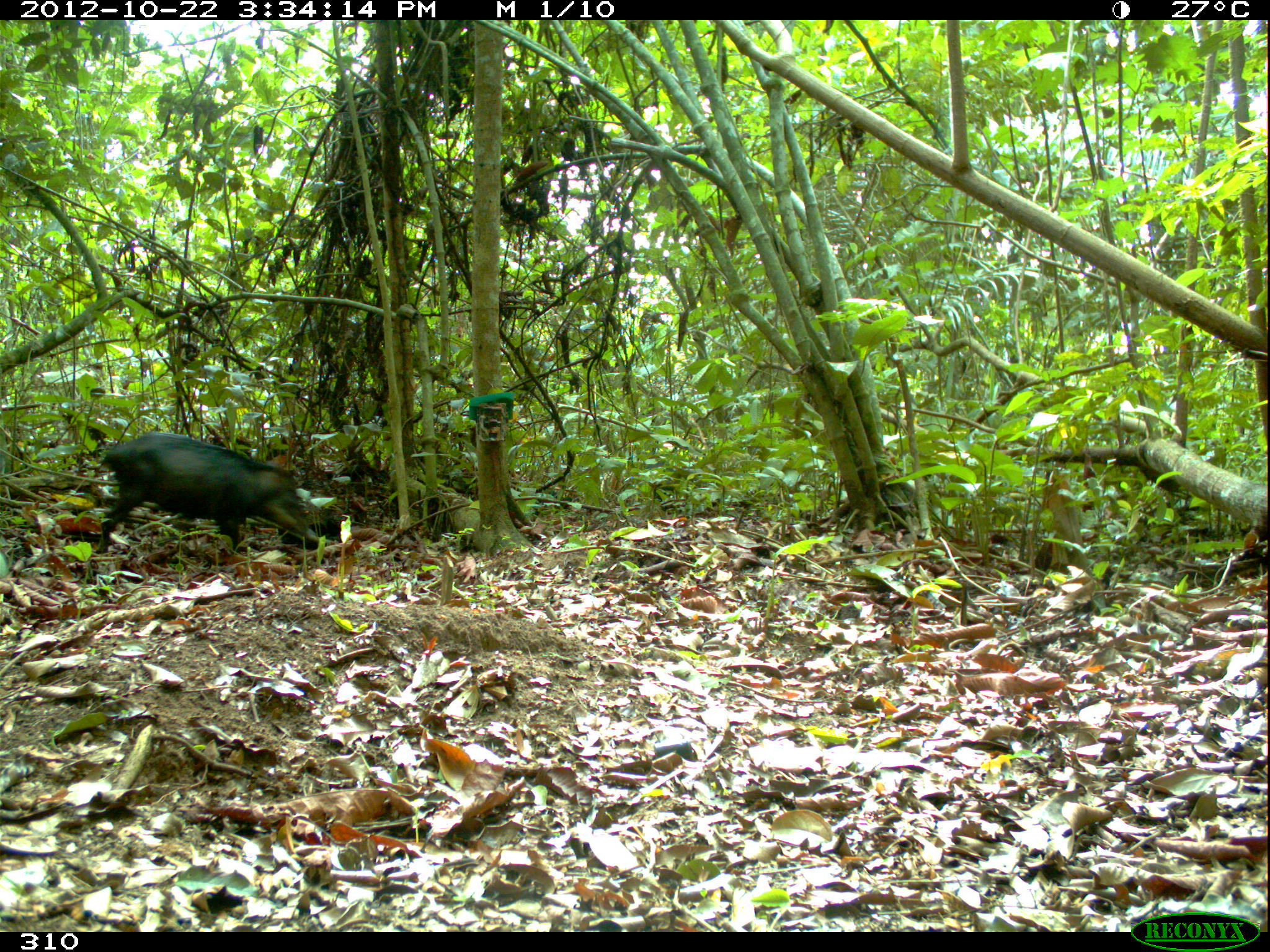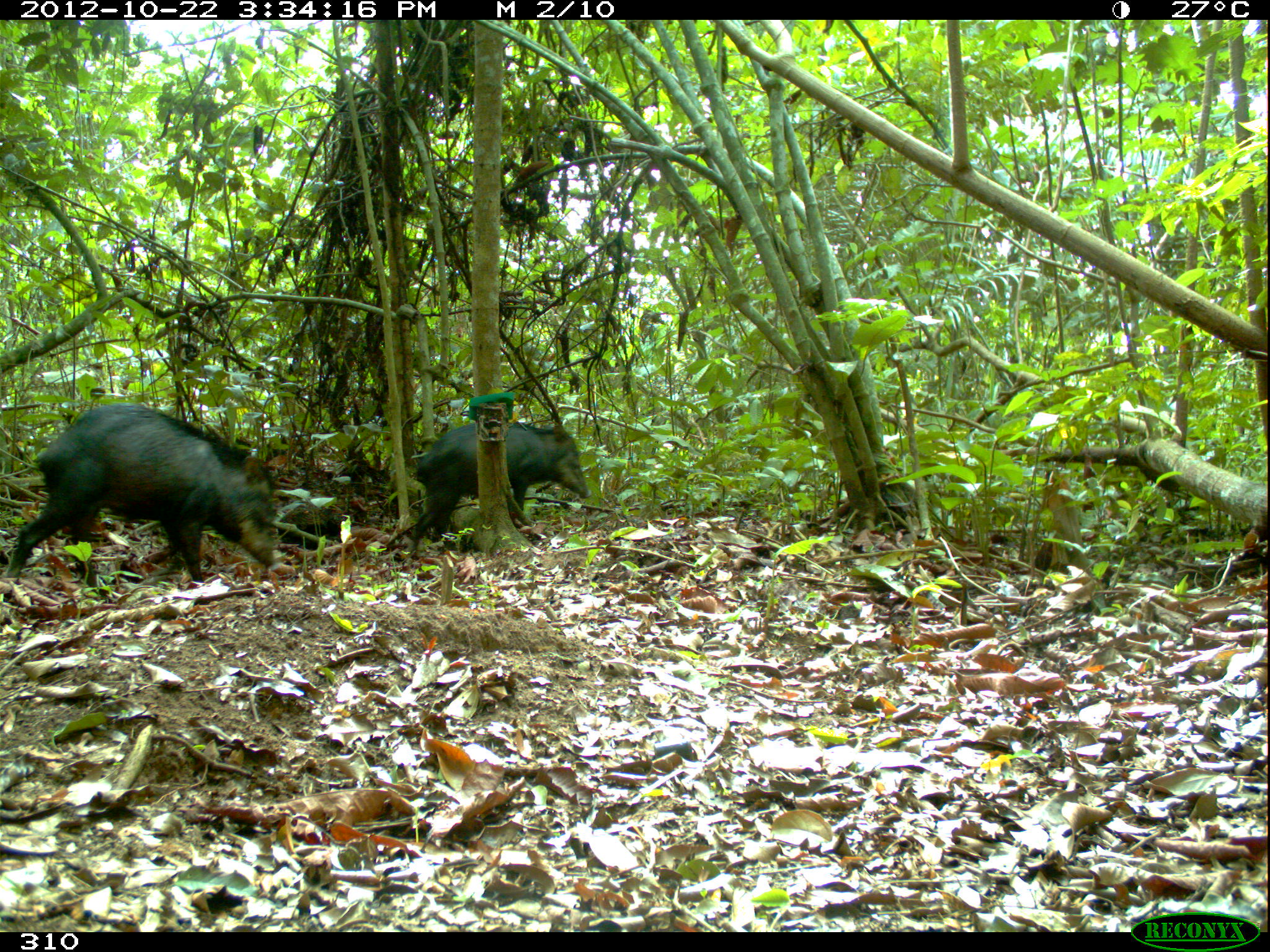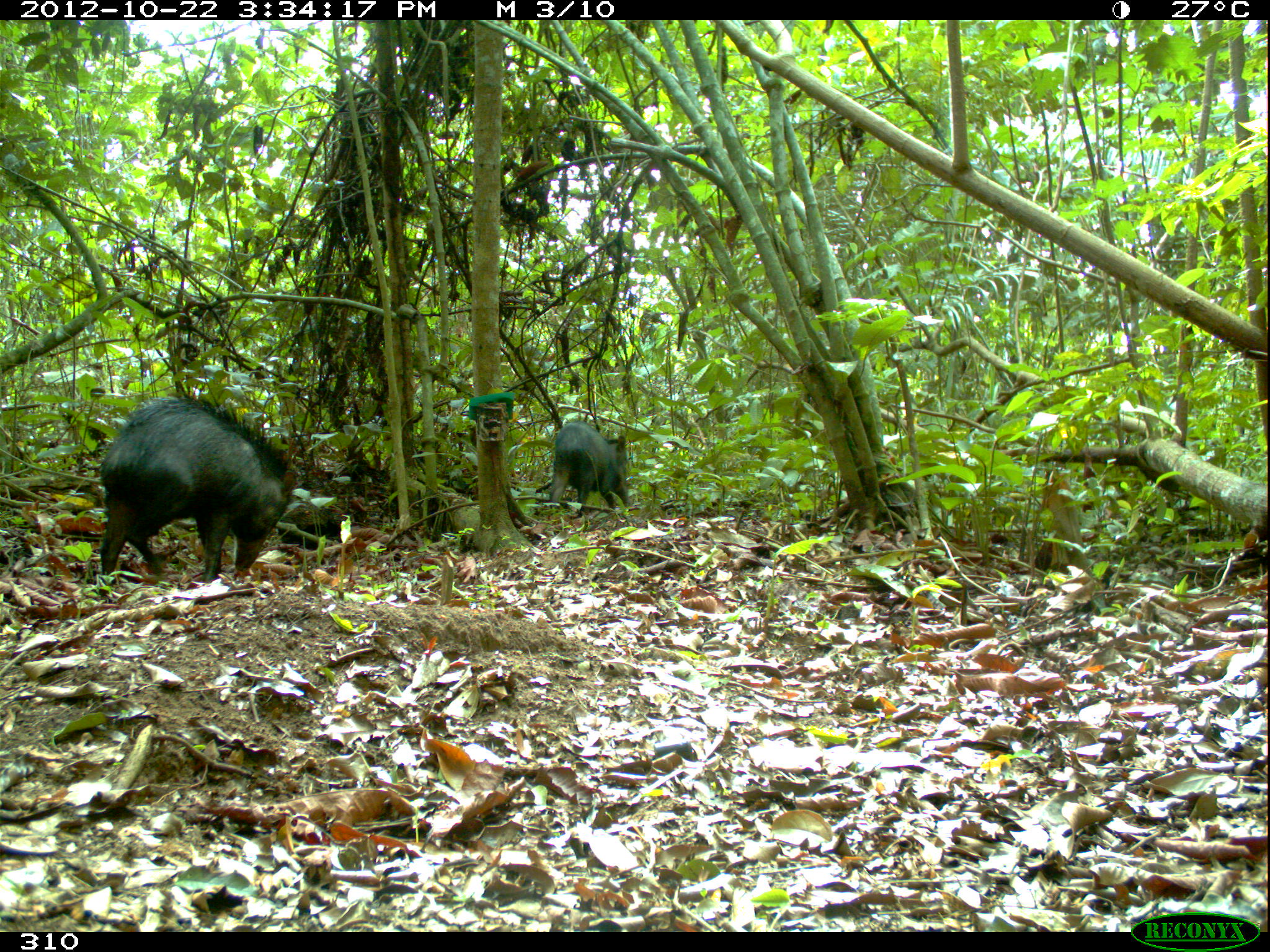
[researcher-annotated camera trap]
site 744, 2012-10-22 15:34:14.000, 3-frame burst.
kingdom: Animalia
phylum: Chordata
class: Mammalia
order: Artiodactyla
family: Tayassuidae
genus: Tayassu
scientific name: Tayassu pecari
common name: white-lipped peccary